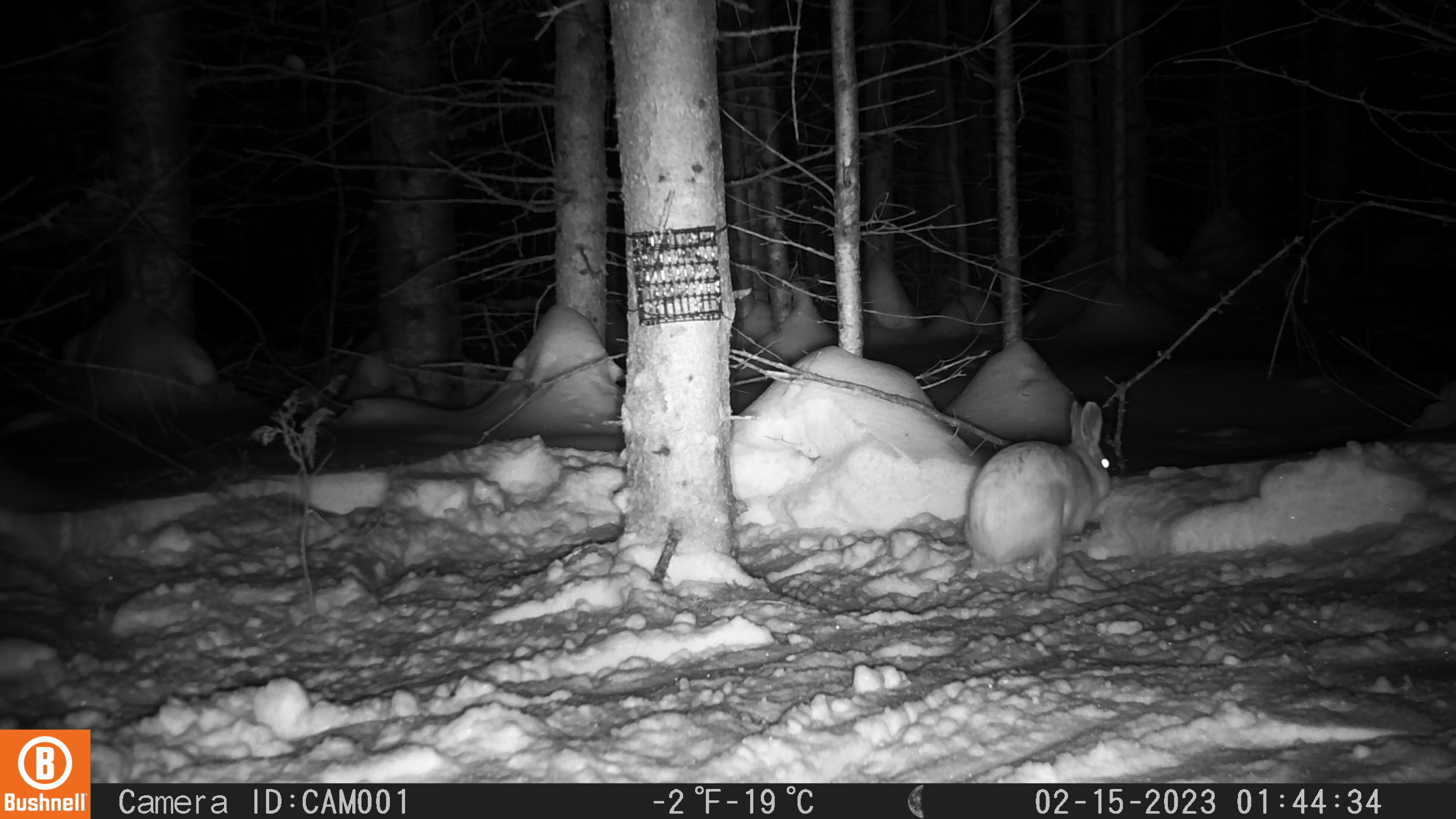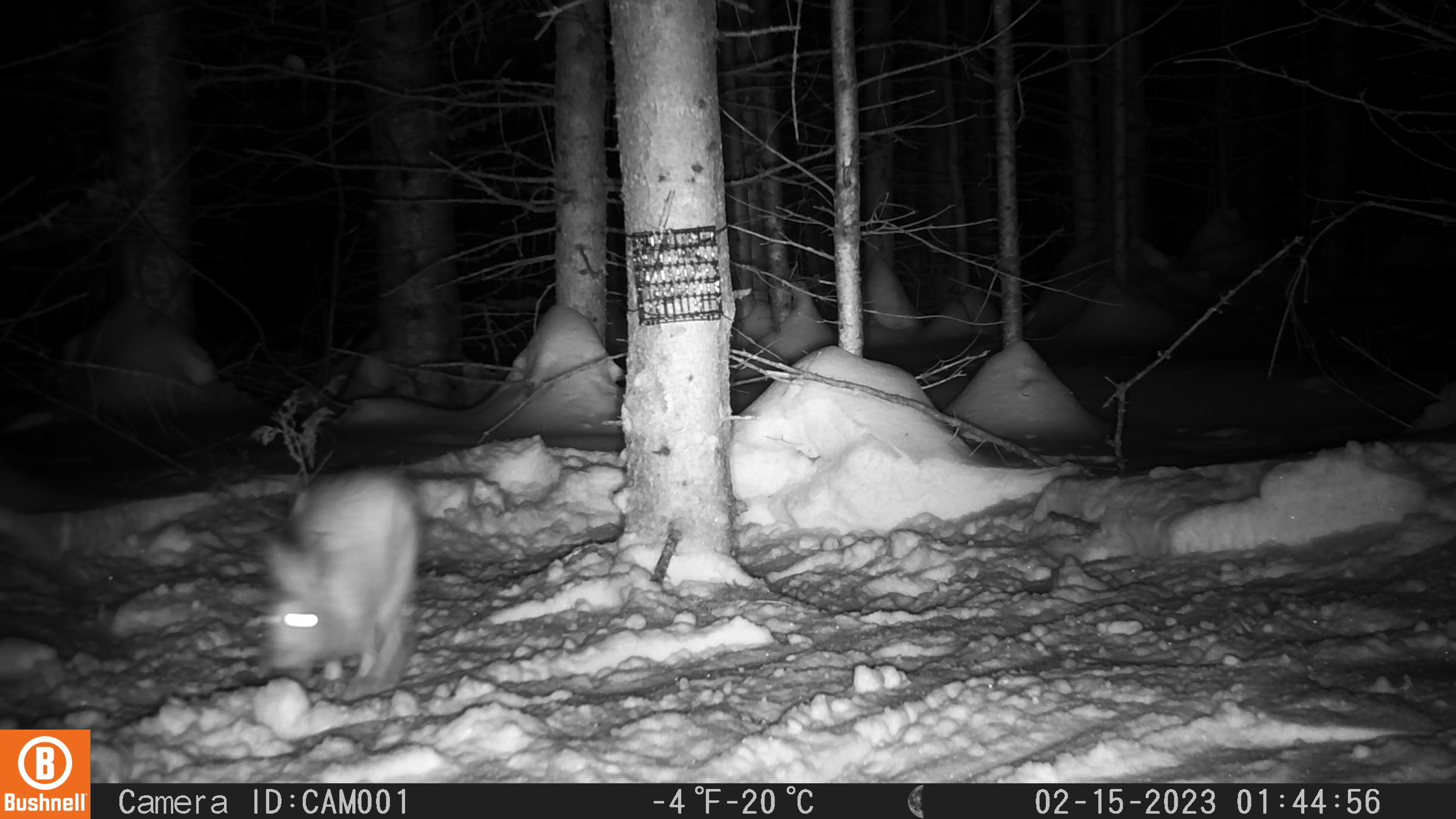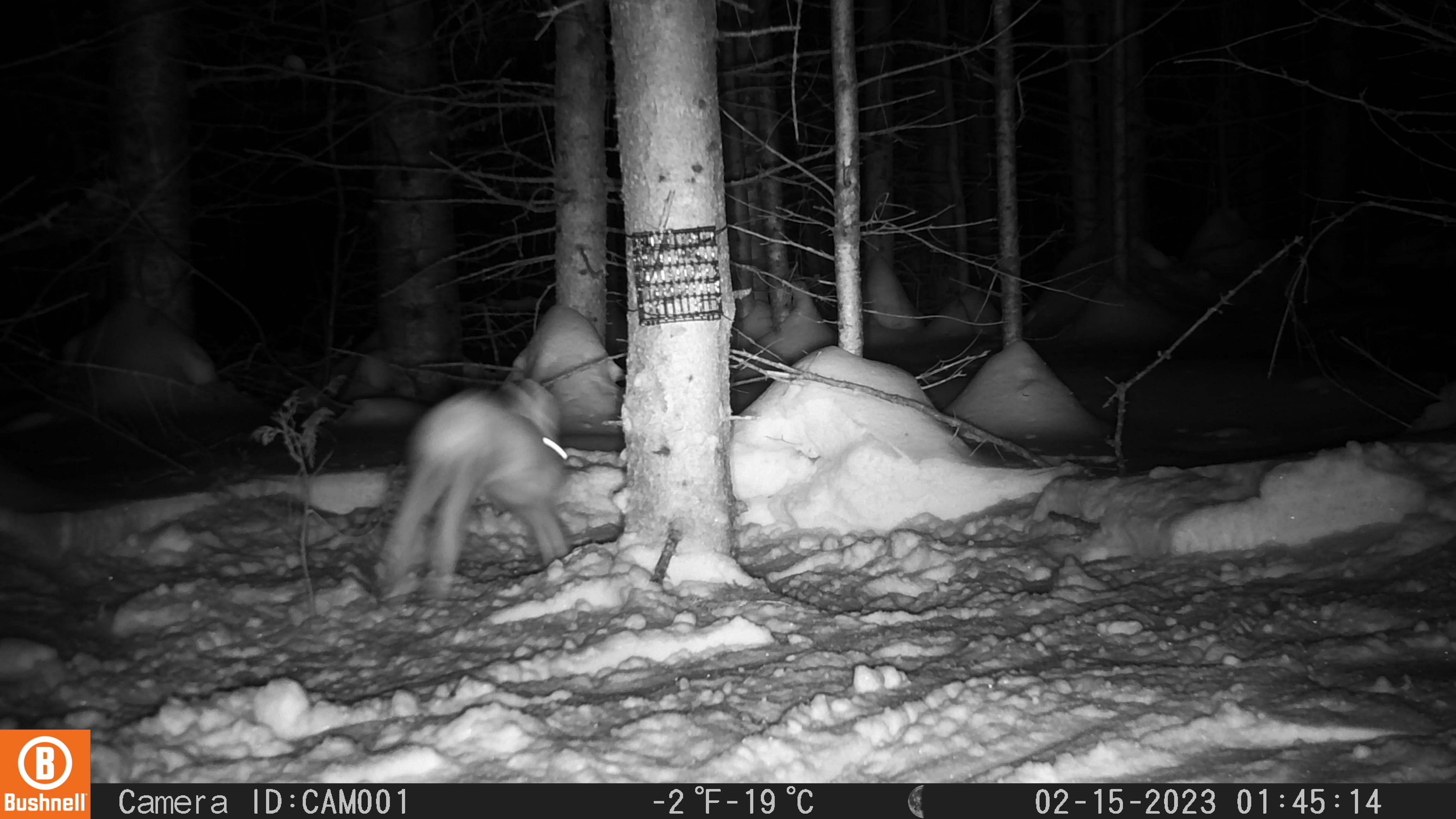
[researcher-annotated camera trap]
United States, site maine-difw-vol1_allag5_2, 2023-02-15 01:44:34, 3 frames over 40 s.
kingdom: Animalia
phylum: Chordata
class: Mammalia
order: Lagomorpha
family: Leporidae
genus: Lepus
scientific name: Lepus americanus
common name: snowshoe hare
Snowshoe hare (Lepus americanus).